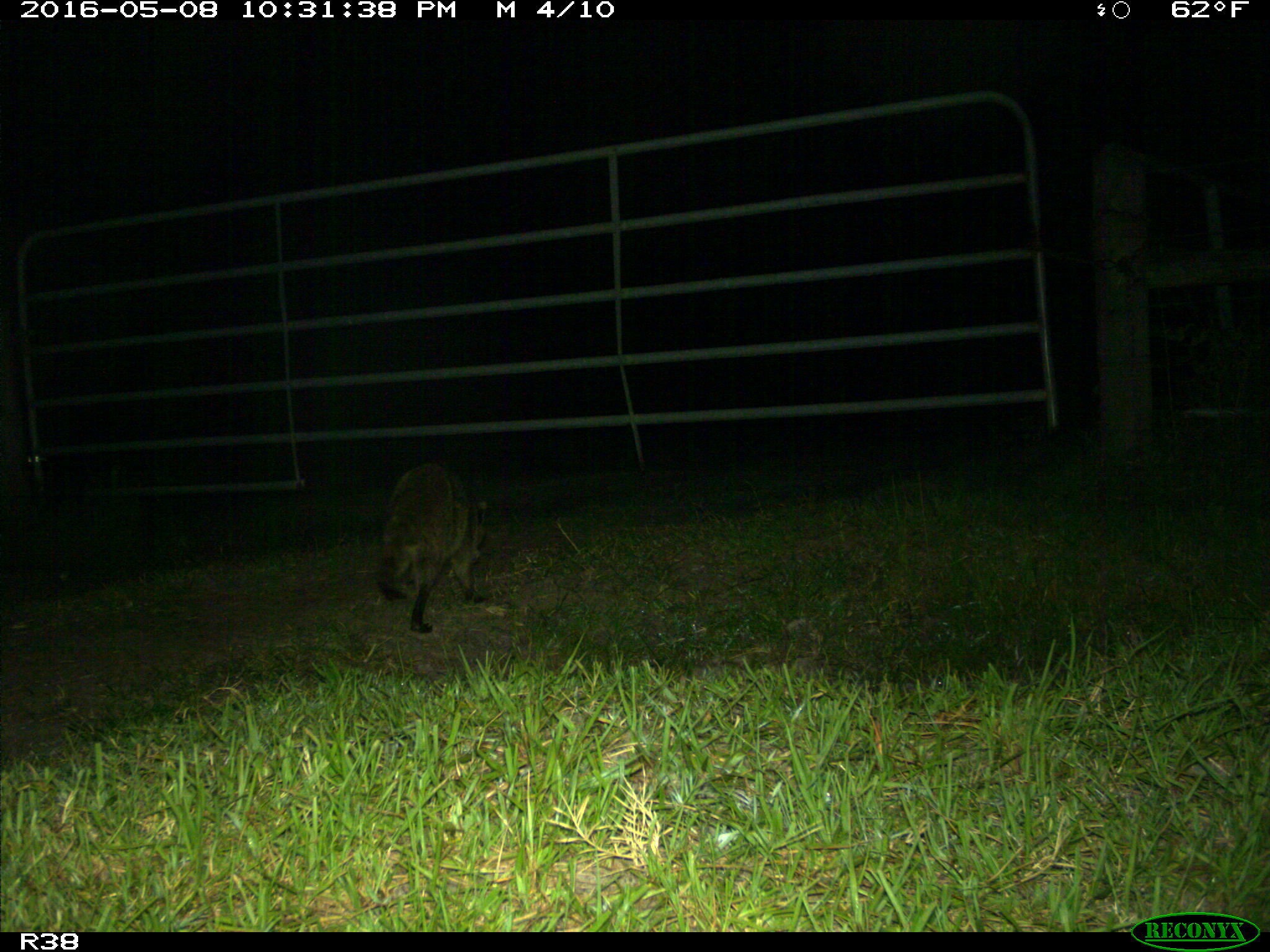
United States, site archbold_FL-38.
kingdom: Animalia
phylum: Chordata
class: Mammalia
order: Carnivora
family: Procyonidae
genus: Procyon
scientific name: Procyon lotor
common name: common raccoon